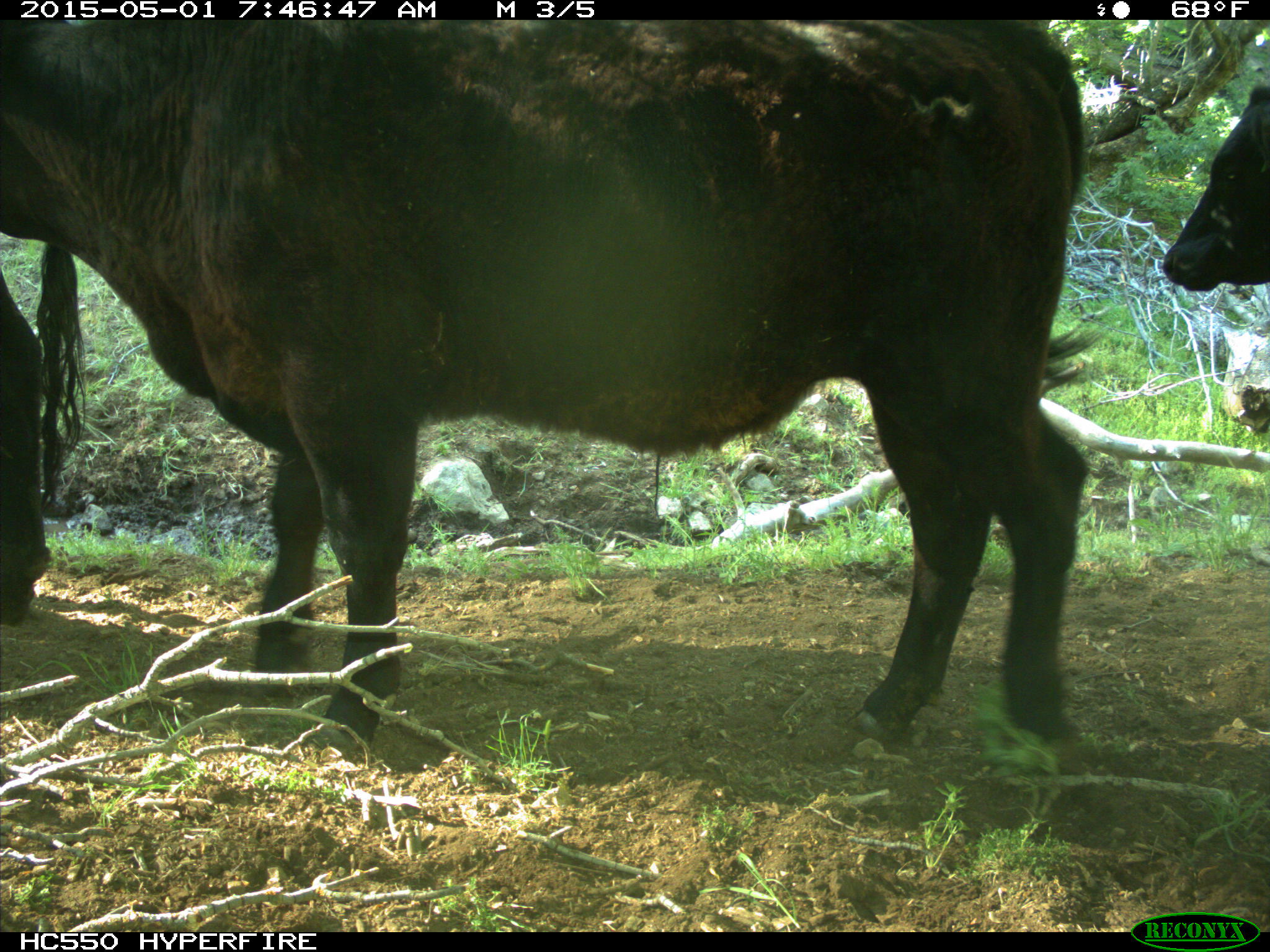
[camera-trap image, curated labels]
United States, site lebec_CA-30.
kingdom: Animalia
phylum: Chordata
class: Mammalia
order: Artiodactyla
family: Bovidae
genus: Bos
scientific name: Bos taurus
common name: domestic cow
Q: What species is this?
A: Bos taurus (domestic cow).